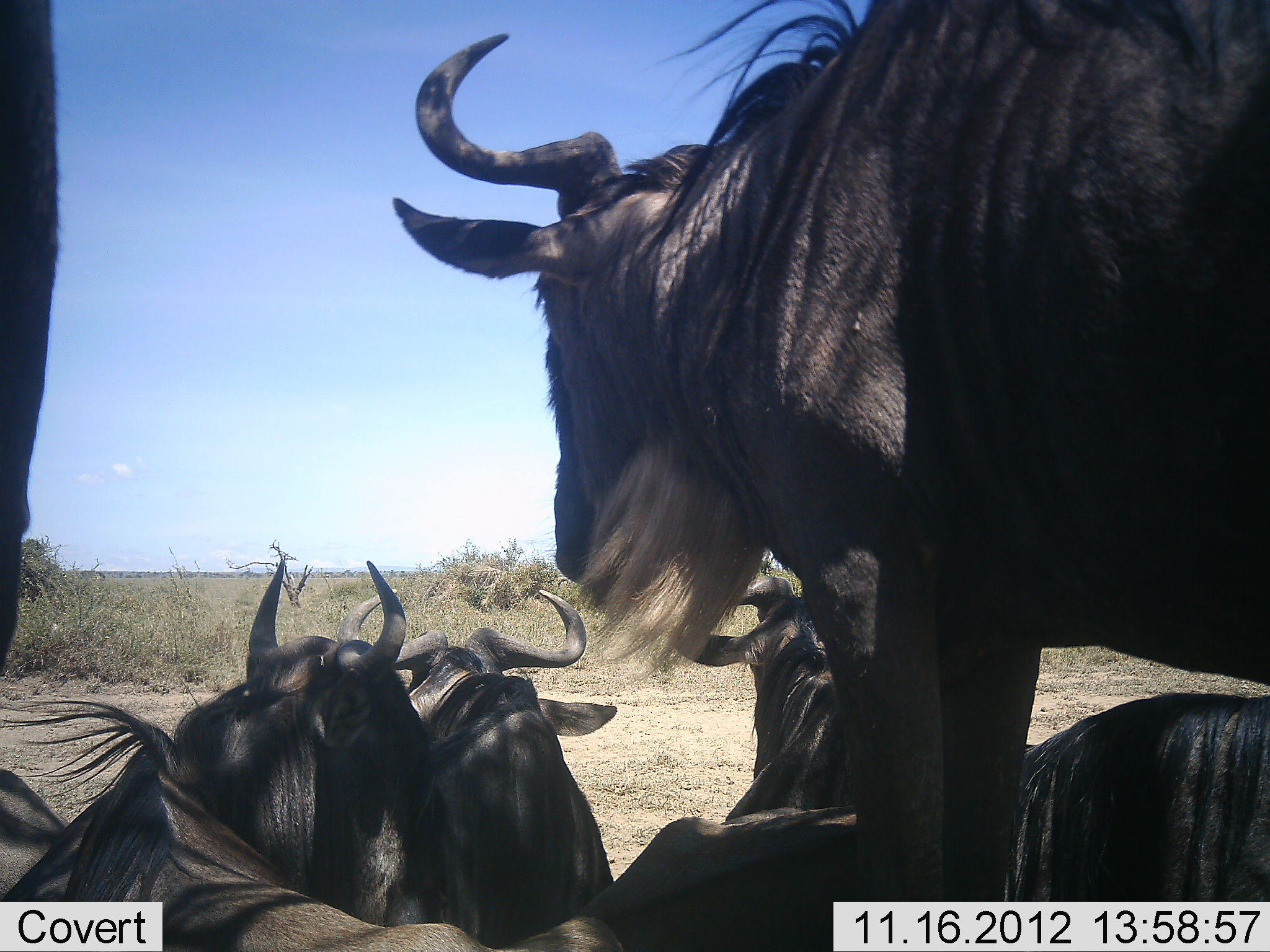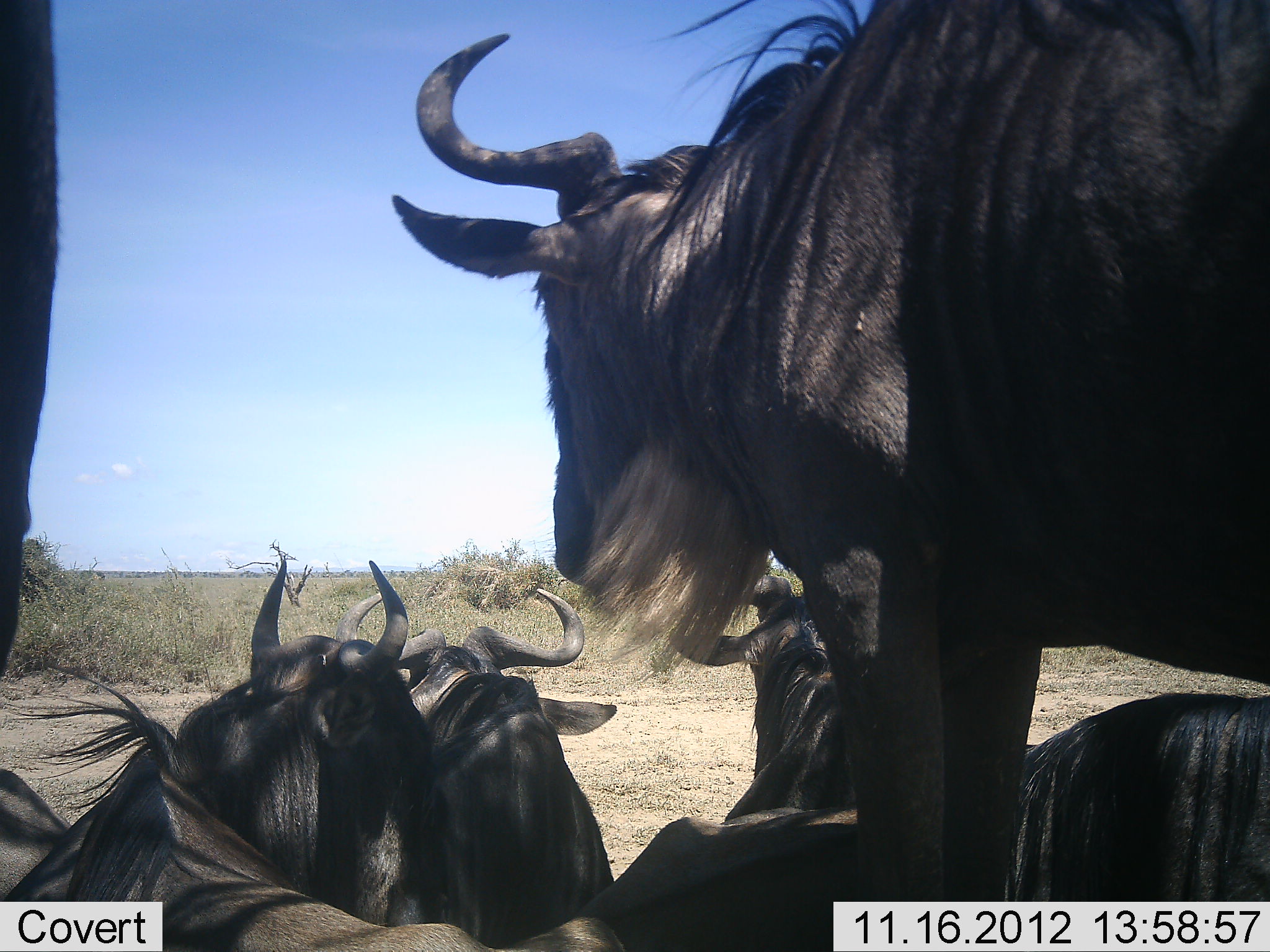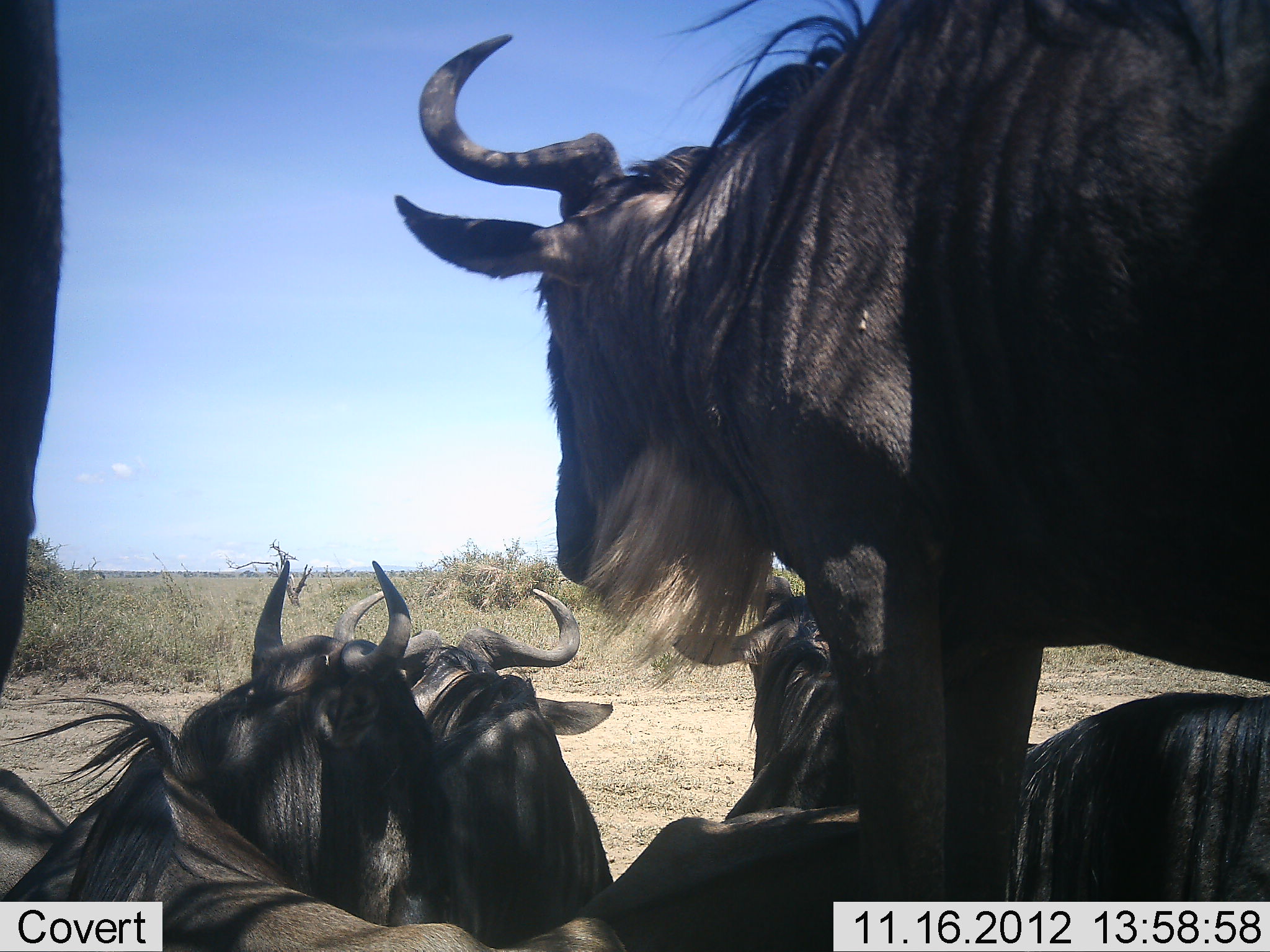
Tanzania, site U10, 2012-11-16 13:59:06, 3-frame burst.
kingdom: Animalia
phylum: Chordata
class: Mammalia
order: Artiodactyla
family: Bovidae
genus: Connochaetes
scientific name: Connochaetes taurinus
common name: blue wildebeest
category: wildebeest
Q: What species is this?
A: Wildebeest (blue wildebeest) (Connochaetes taurinus).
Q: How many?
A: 6.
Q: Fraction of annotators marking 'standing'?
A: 90%.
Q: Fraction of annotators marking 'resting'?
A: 100%.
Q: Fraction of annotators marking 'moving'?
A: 0%.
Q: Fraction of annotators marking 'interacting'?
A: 0%.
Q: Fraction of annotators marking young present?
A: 0%.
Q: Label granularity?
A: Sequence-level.